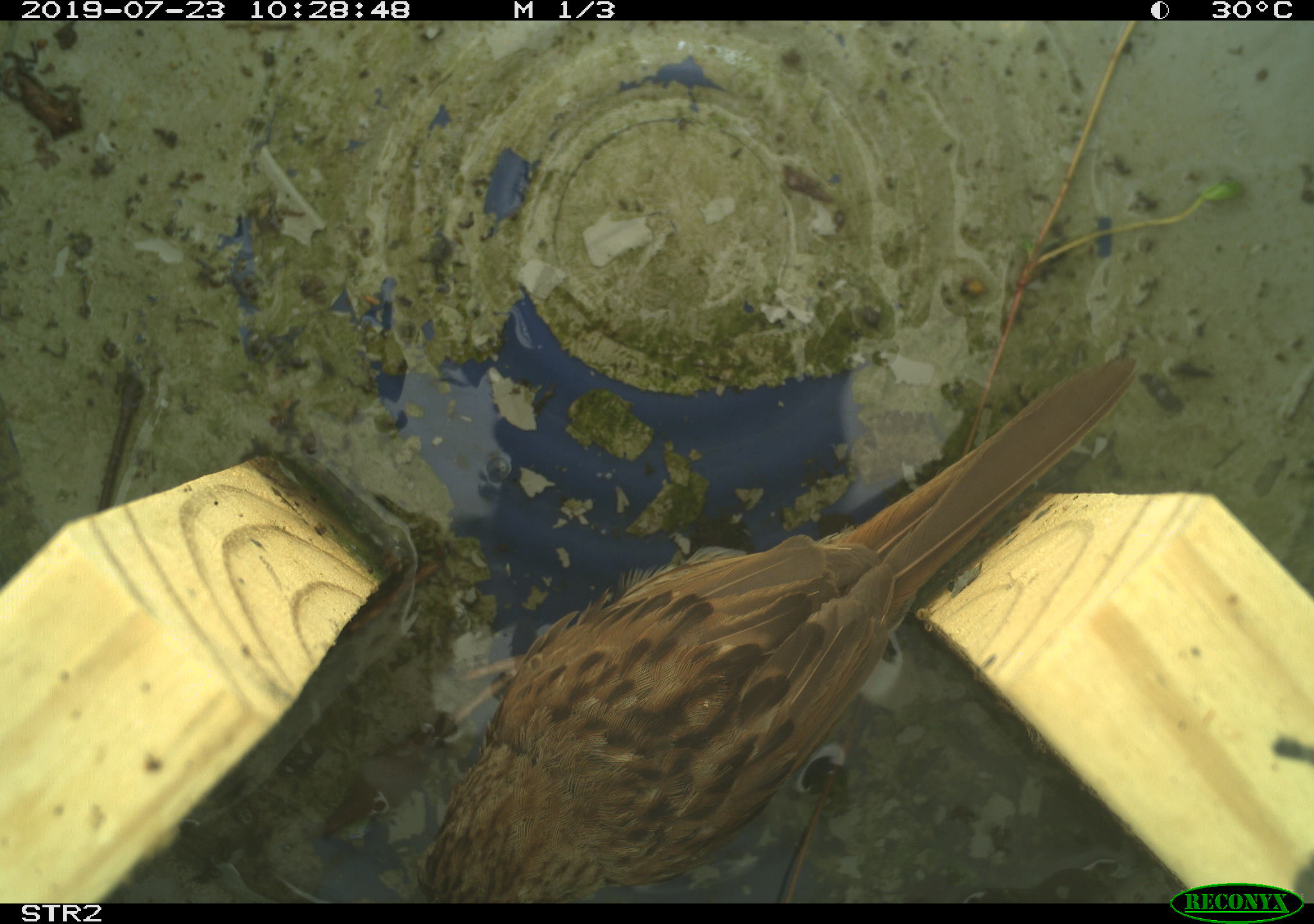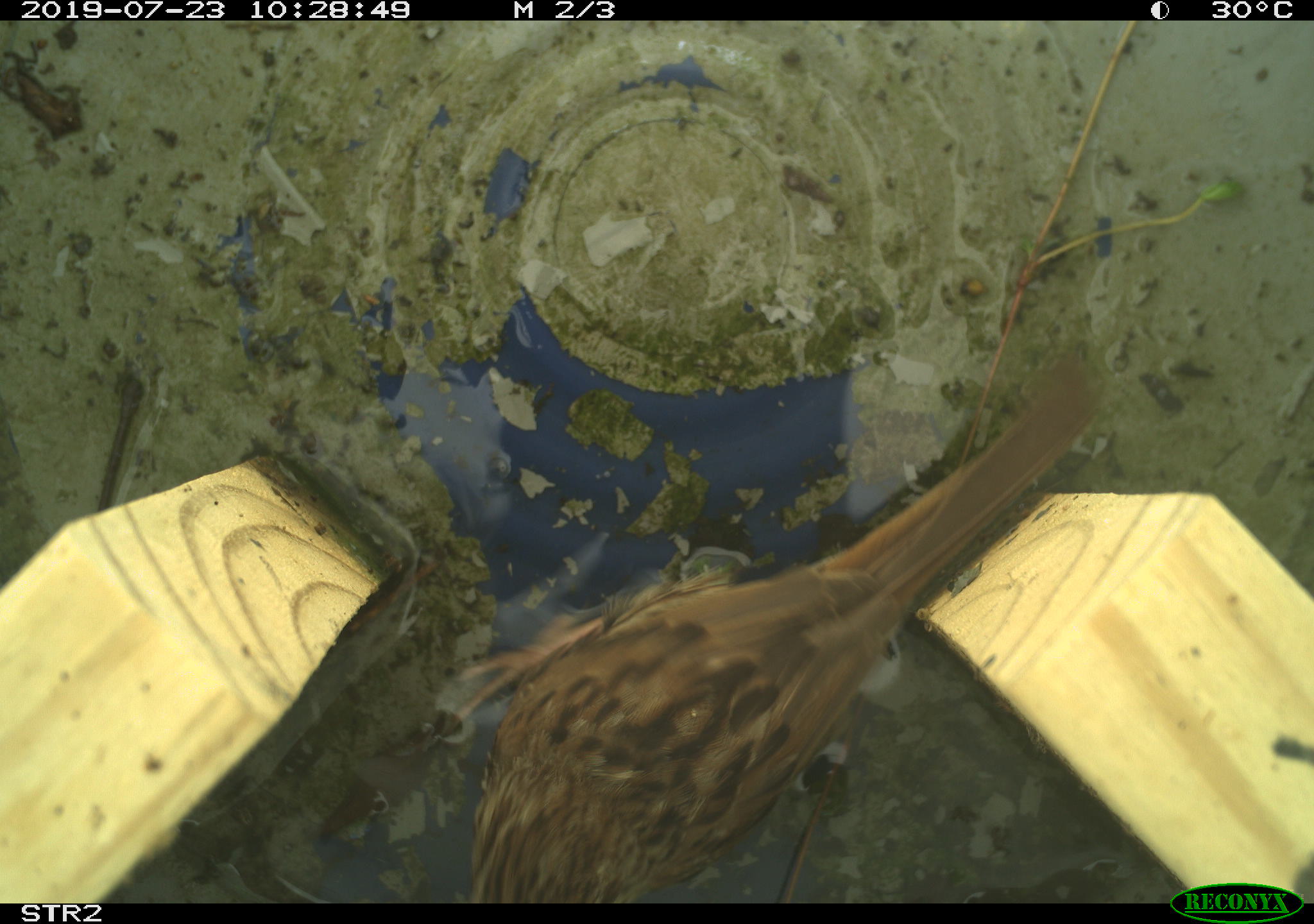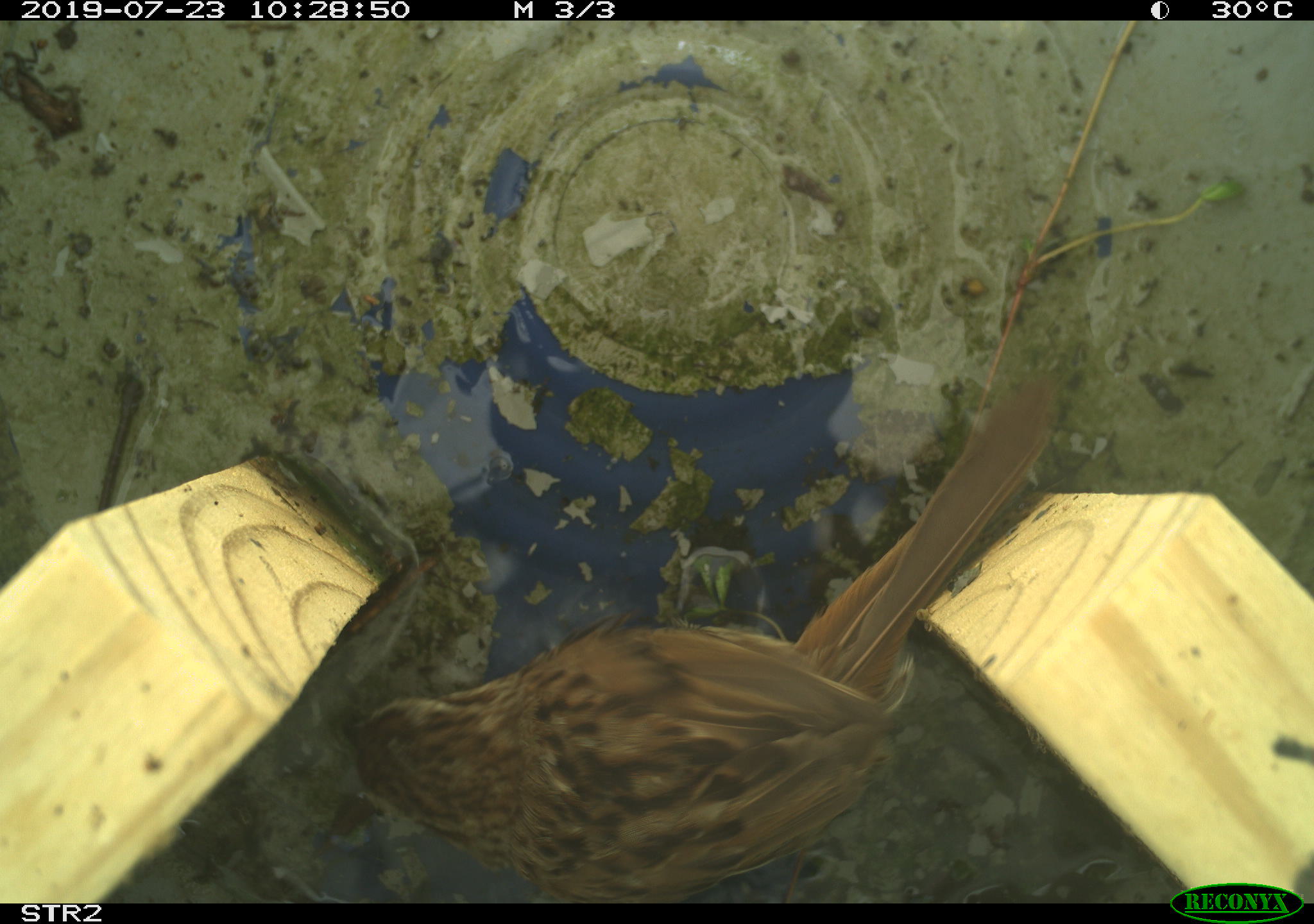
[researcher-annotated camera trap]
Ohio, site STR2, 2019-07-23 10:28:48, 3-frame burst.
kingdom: Animalia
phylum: Chordata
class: Aves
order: Passeriformes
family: Passerellidae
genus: Melospiza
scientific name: Melospiza melodia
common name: song sparrow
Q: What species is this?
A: Song sparrow (Melospiza melodia).